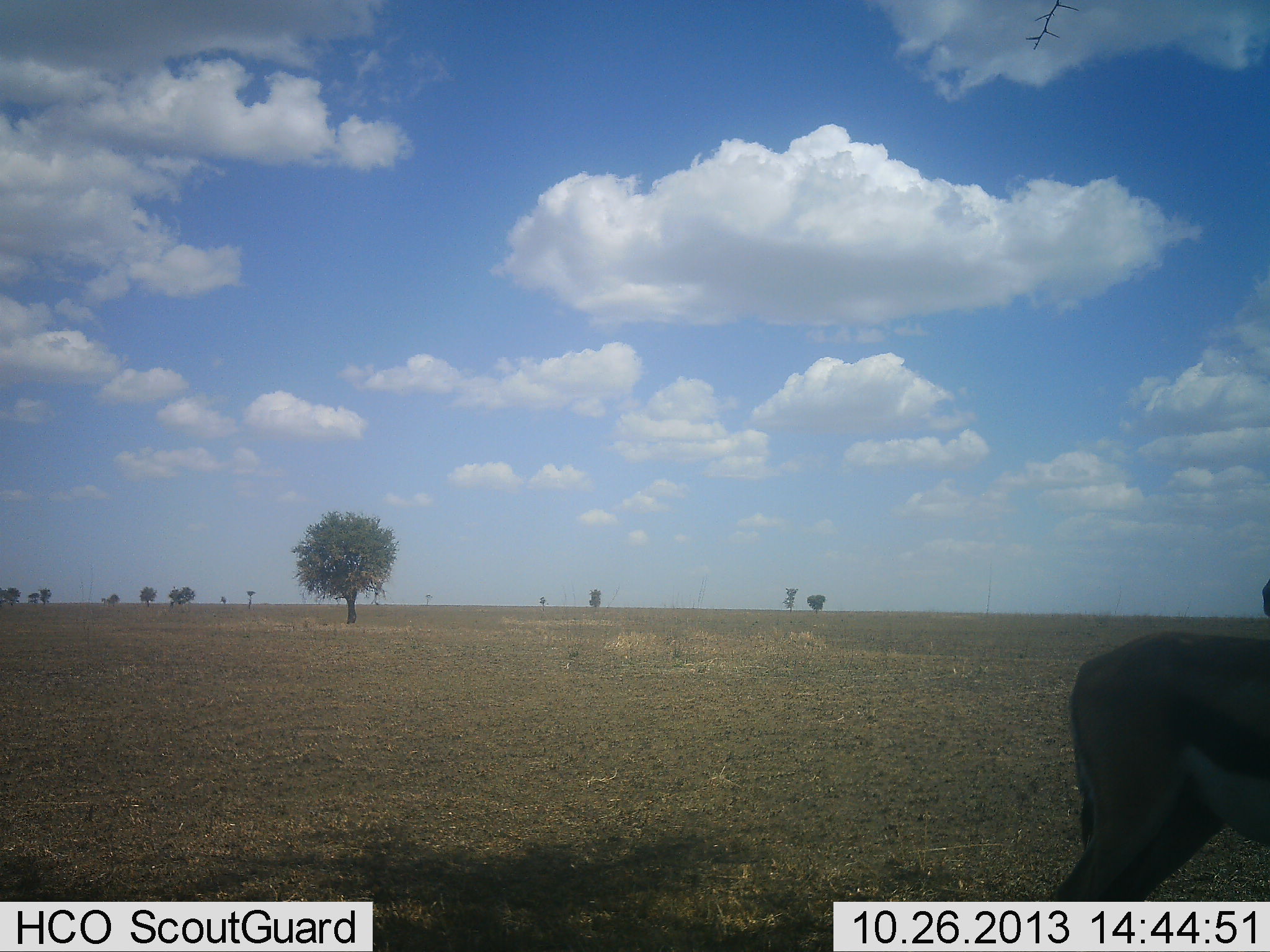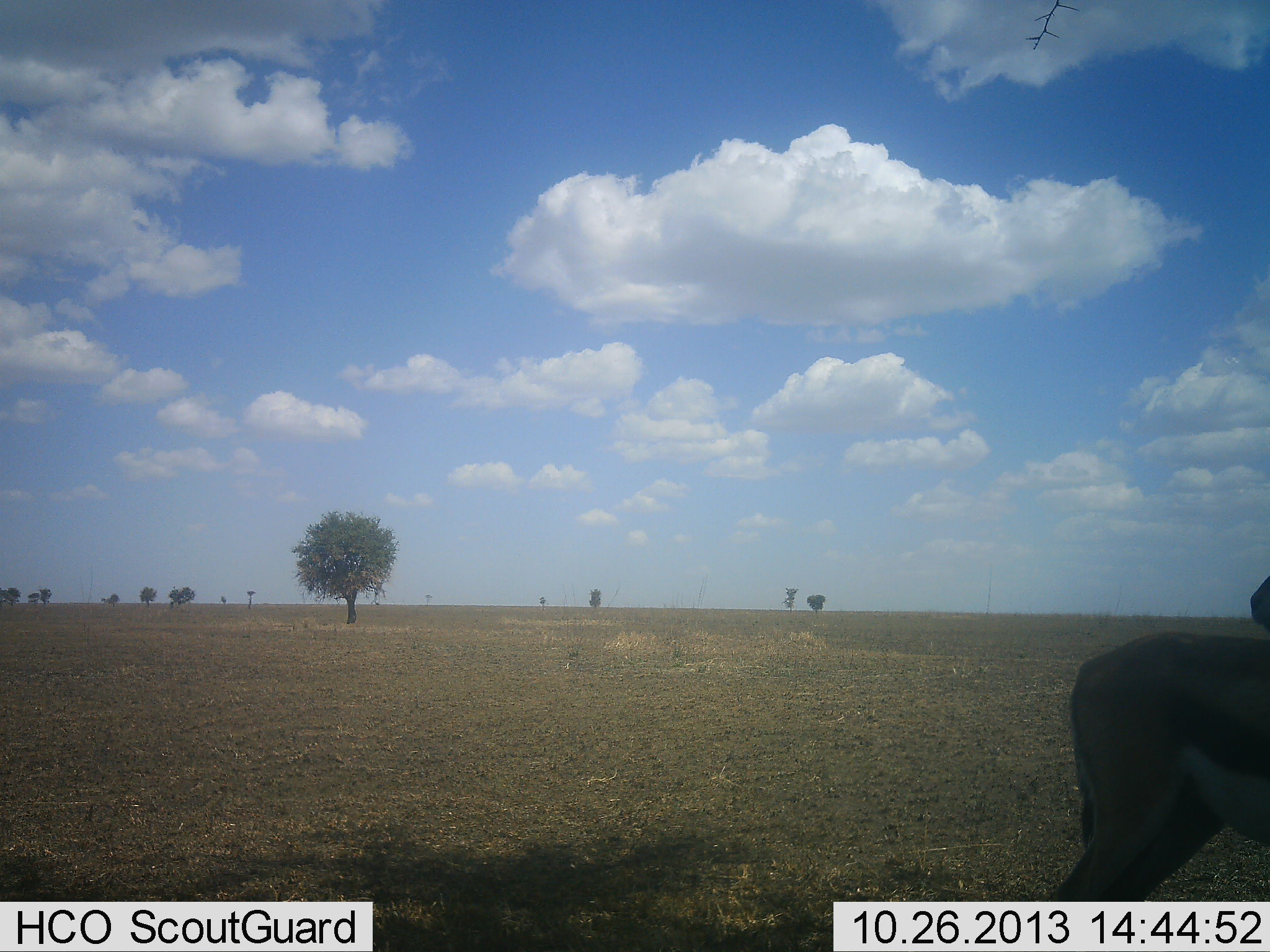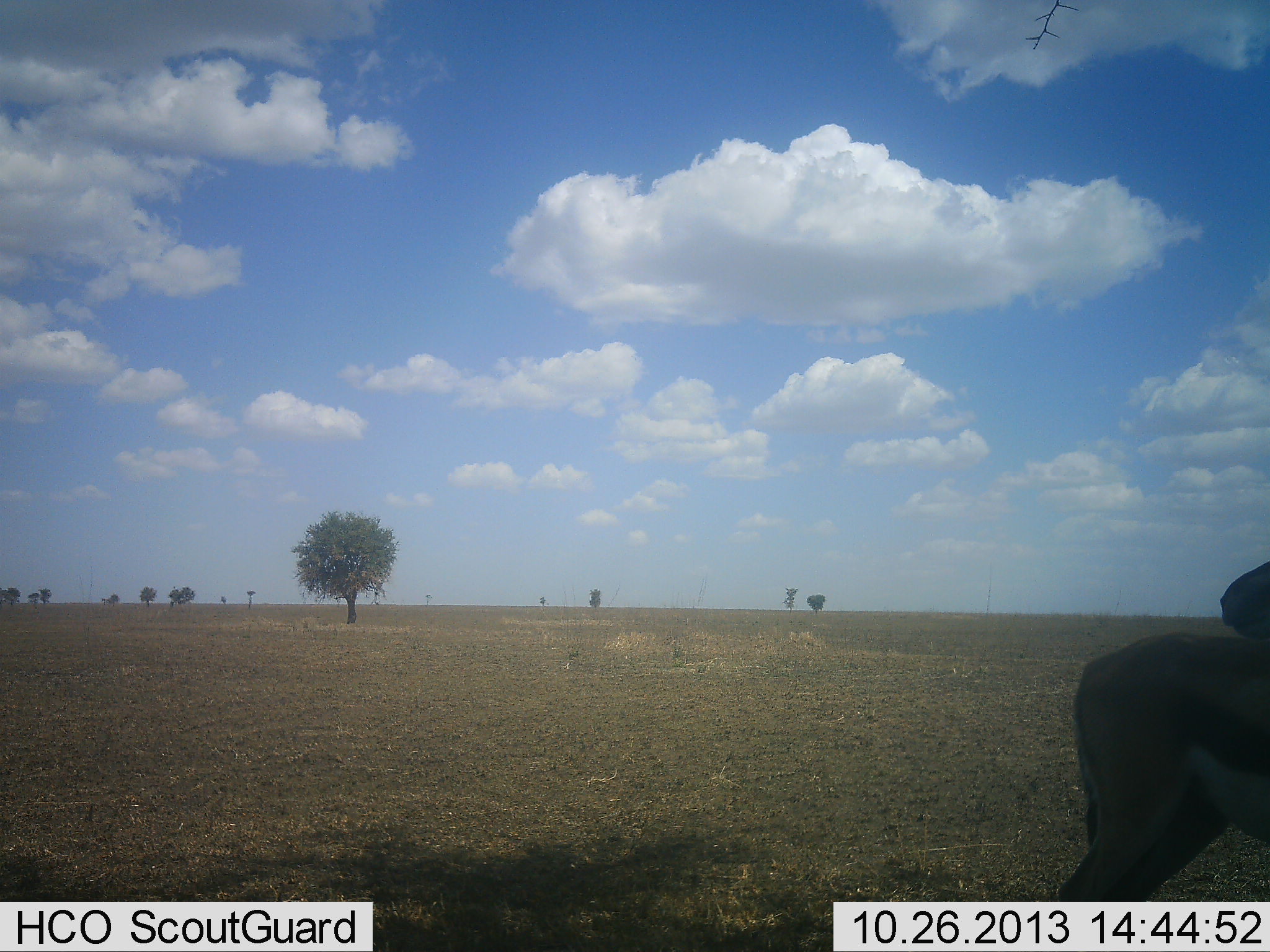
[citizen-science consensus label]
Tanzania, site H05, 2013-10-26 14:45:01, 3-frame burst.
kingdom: Animalia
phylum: Chordata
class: Mammalia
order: Artiodactyla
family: Bovidae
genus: Eudorcas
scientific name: Eudorcas thomsonii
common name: thomson's gazelle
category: gazellethomsons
Gazellethomsons (thomson's gazelle) (Eudorcas thomsonii), count 1. Behavior (volunteer vote fractions): standing 96%, resting 4%, moving 12%, interacting 0%. Young present (vote fraction): 0%. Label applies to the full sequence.